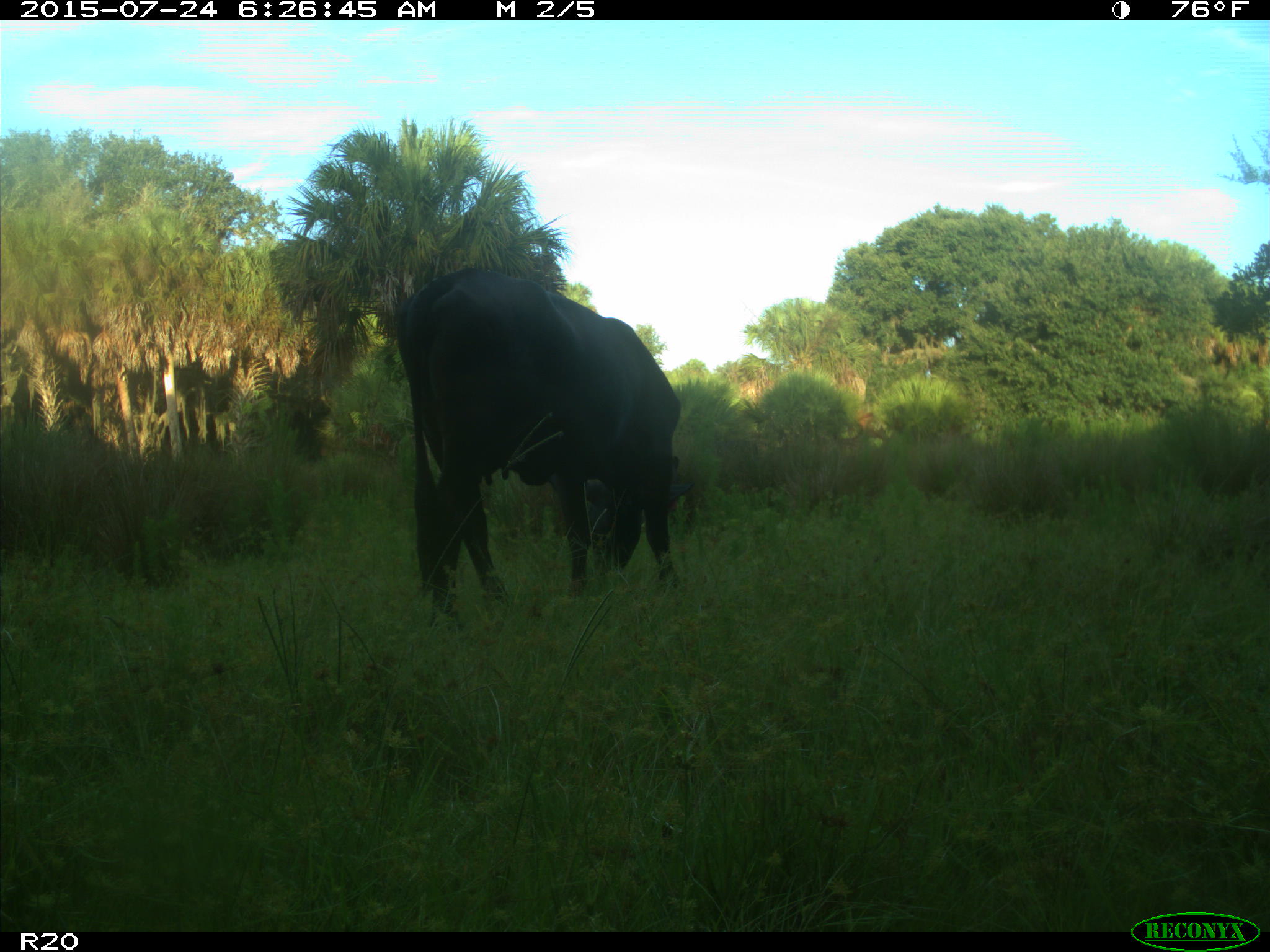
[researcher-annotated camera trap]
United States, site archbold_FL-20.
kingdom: Animalia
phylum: Chordata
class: Mammalia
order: Artiodactyla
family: Bovidae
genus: Bos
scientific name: Bos taurus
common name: domestic cow